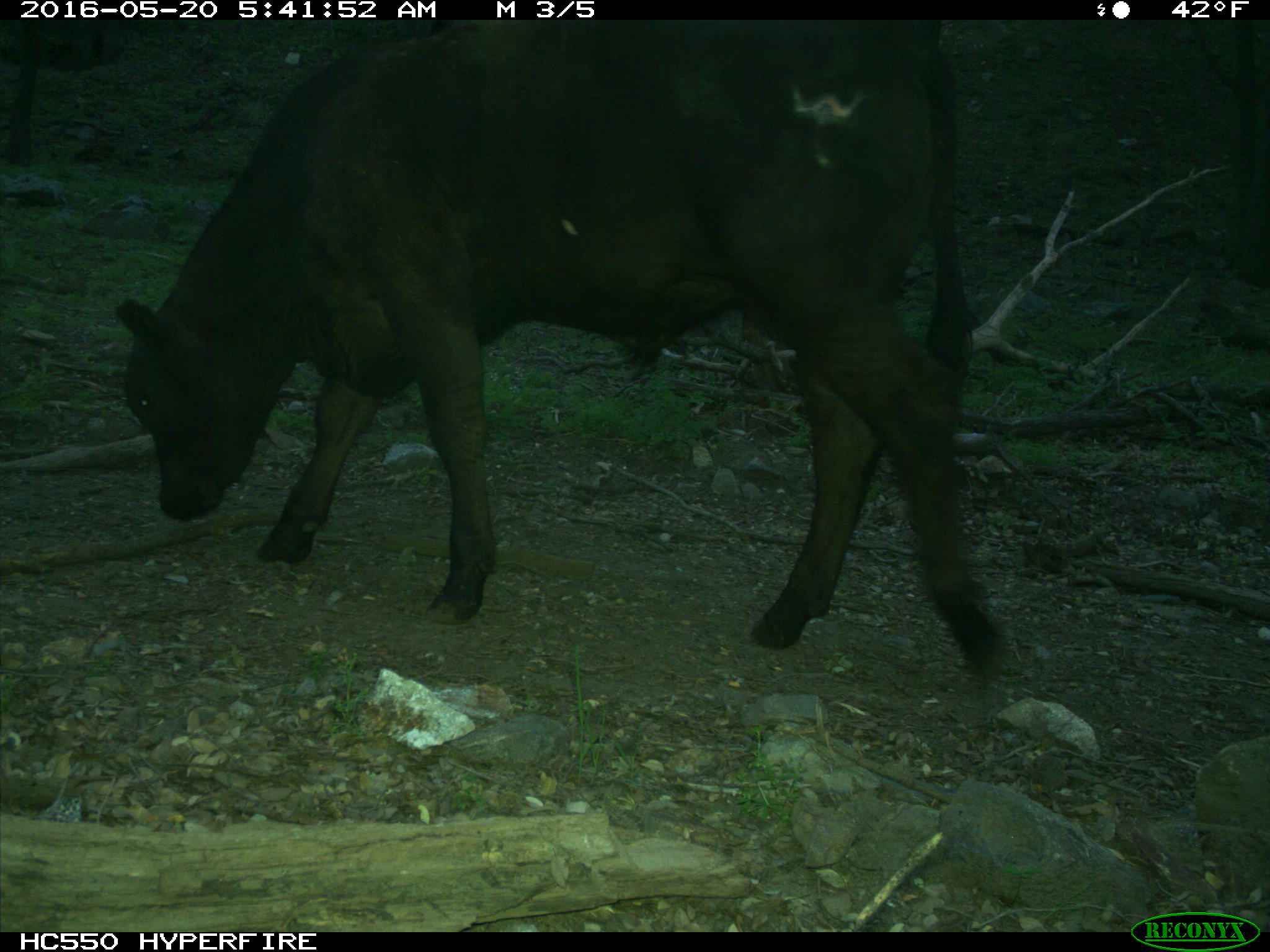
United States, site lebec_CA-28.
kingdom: Animalia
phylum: Chordata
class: Mammalia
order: Artiodactyla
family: Bovidae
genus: Bos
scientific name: Bos taurus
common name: domestic cow